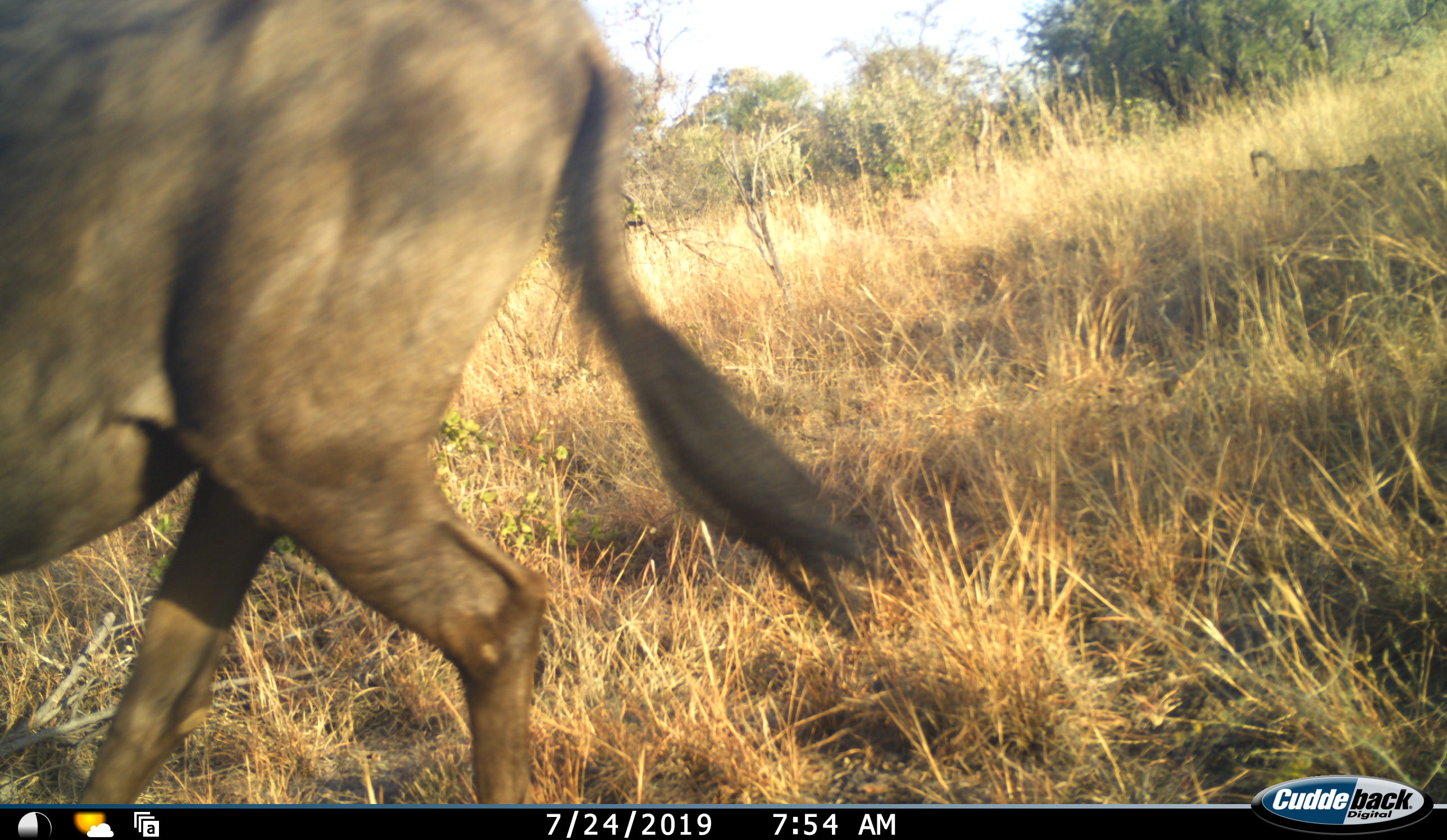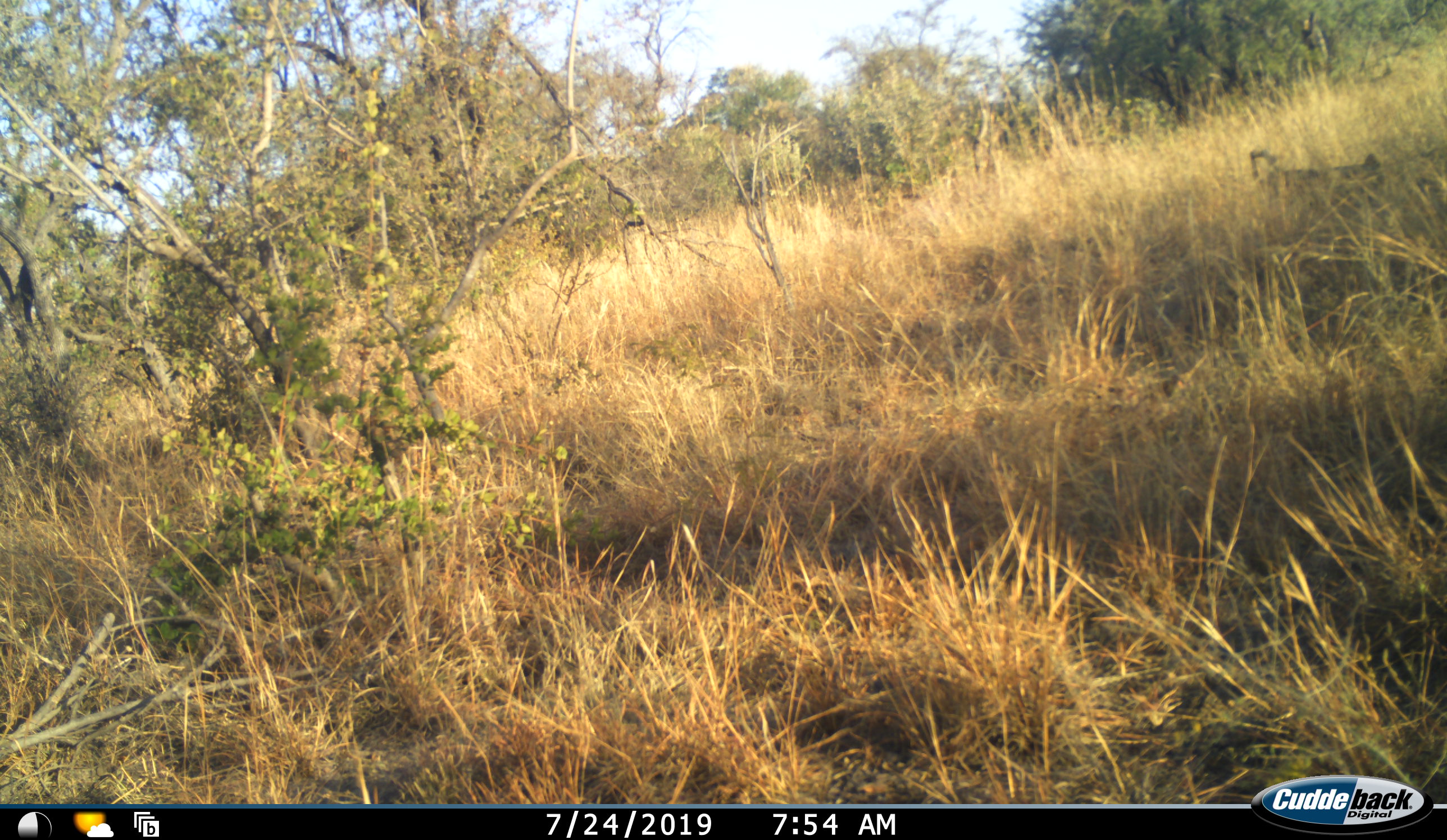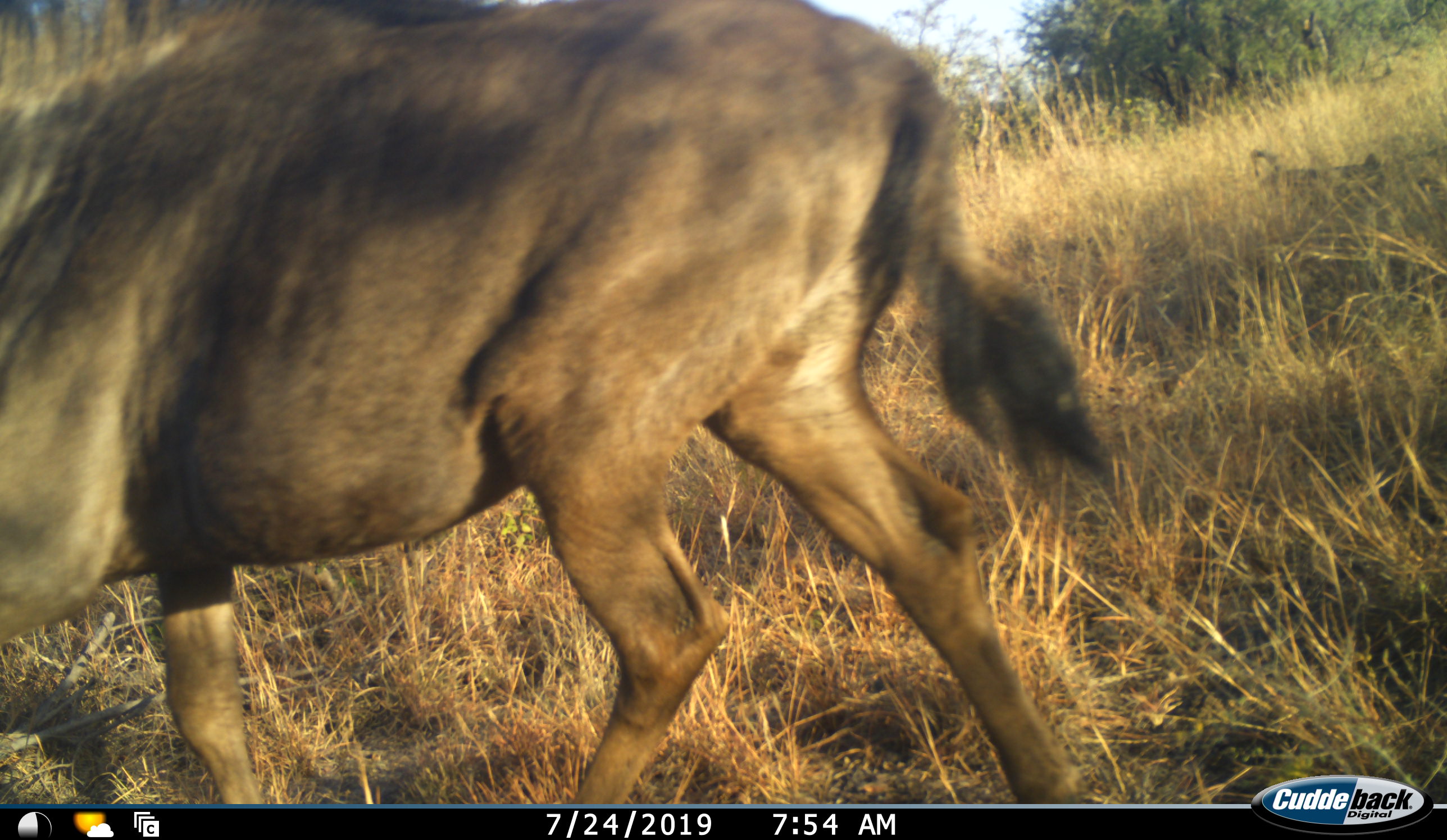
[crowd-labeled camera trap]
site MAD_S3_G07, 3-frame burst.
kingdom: Animalia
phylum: Chordata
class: Mammalia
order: Artiodactyla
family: Bovidae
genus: Connochaetes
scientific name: Connochaetes taurinus taurinus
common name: blue wildebeest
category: wildebeestblue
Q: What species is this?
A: Wildebeestblue (blue wildebeest) (Connochaetes taurinus taurinus).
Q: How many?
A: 1.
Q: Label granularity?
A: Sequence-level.